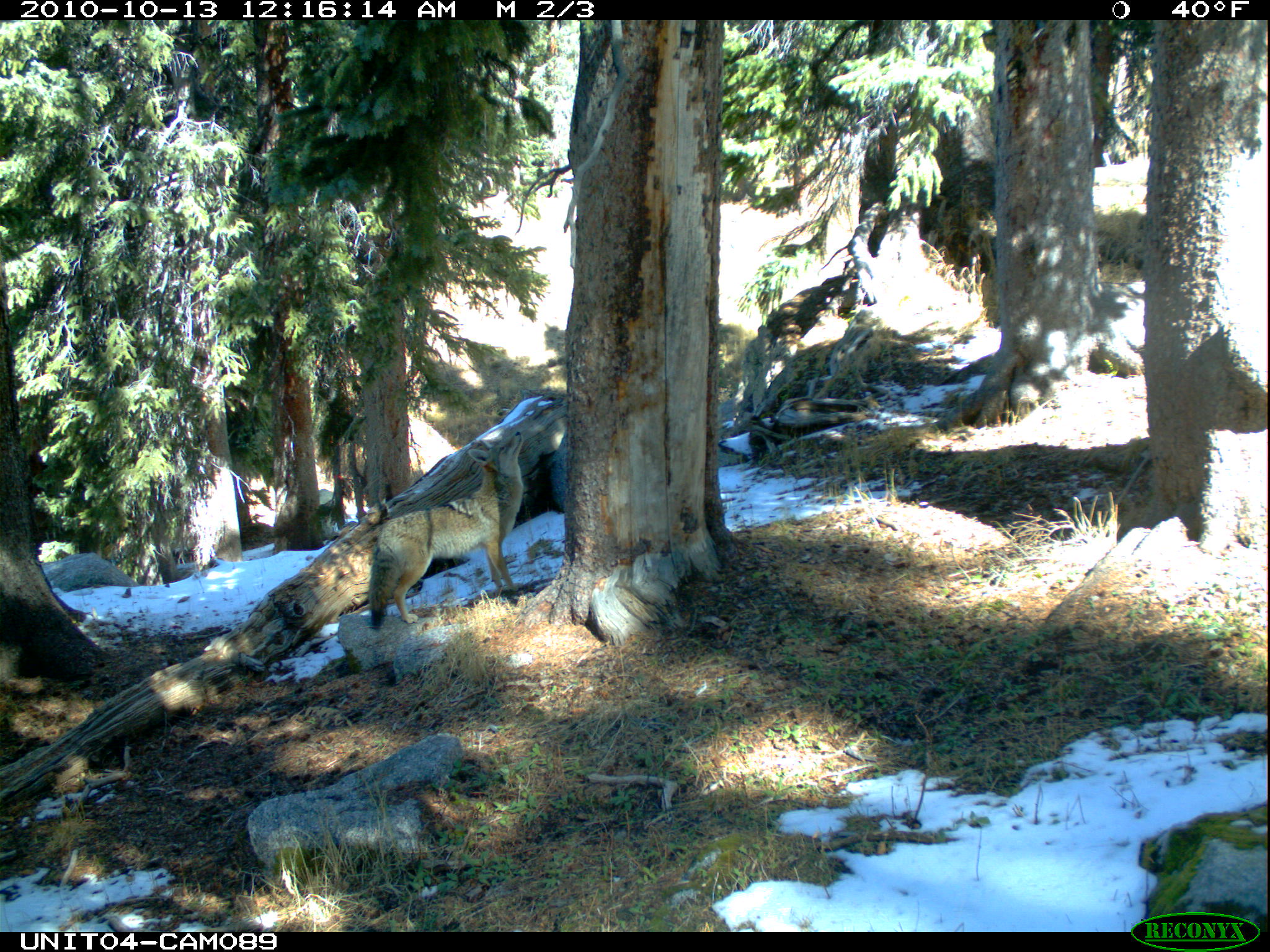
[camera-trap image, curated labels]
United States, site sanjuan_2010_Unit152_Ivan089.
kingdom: Animalia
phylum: Chordata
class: Mammalia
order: Carnivora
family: Canidae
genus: Canis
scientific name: Canis latrans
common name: coyote